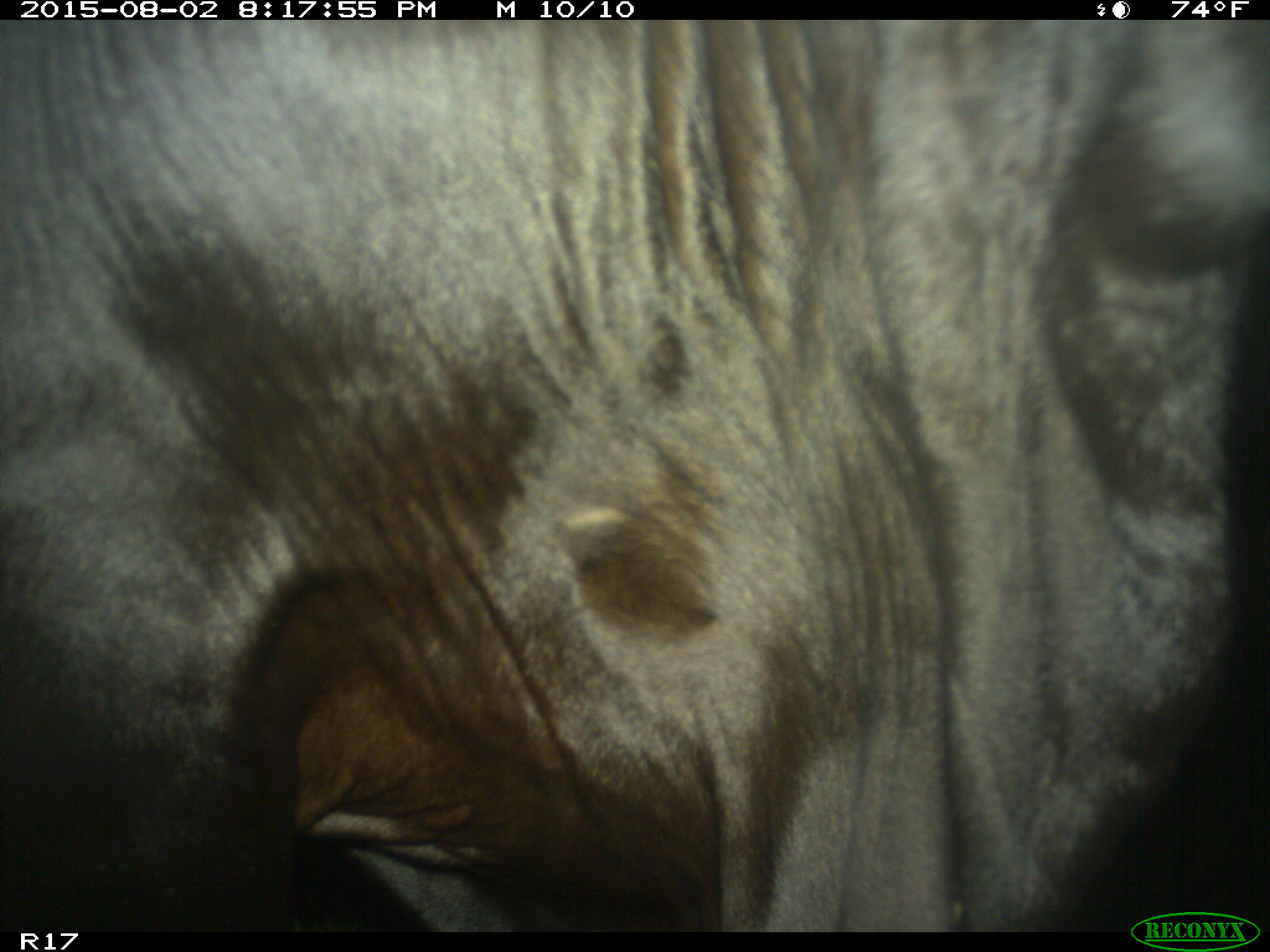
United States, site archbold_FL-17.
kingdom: Animalia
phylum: Chordata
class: Mammalia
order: Artiodactyla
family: Bovidae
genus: Bos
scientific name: Bos taurus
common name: domestic cow